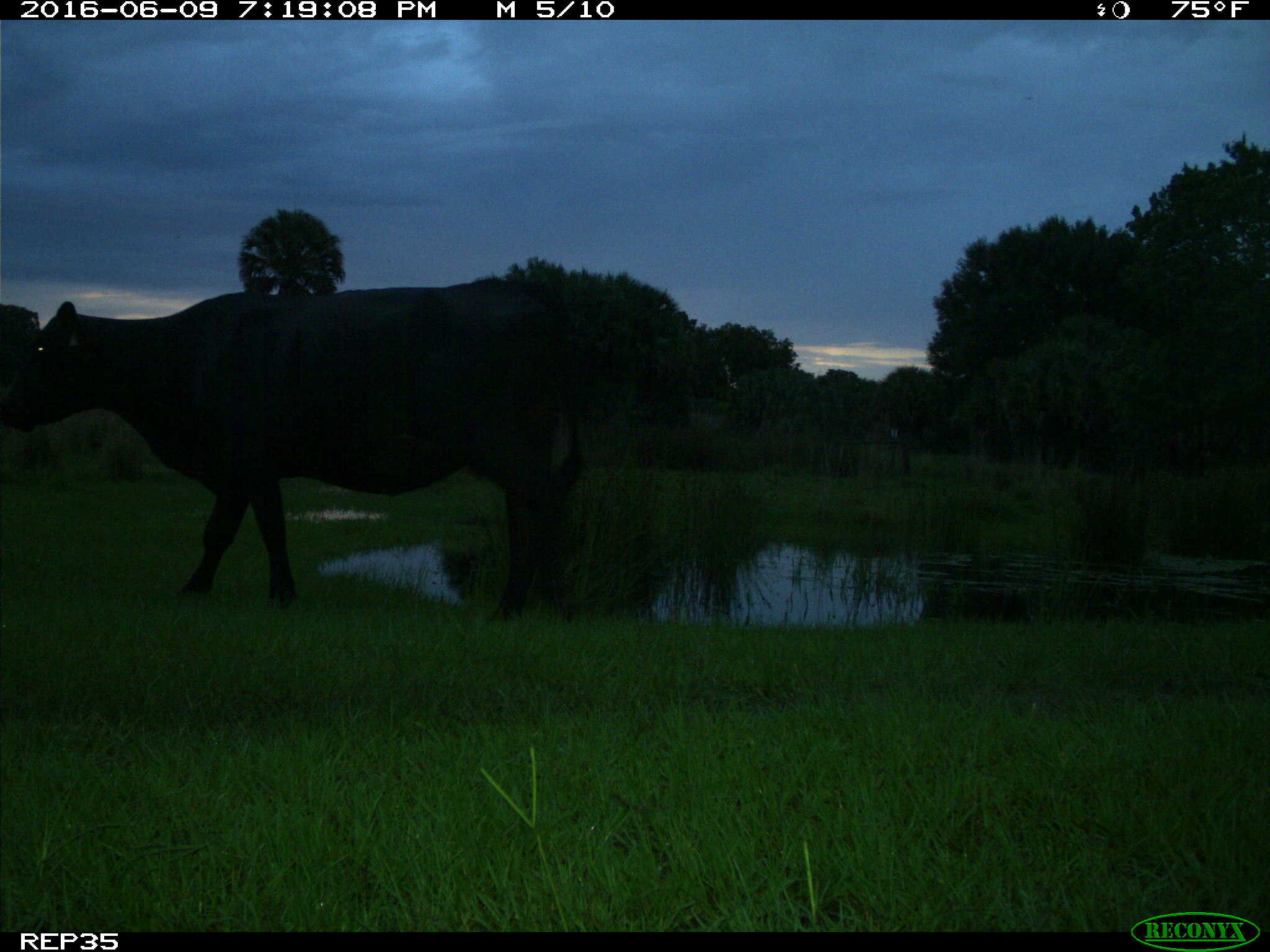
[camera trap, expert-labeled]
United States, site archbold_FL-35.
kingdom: Animalia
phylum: Chordata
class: Mammalia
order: Artiodactyla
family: Bovidae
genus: Bos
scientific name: Bos taurus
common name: domestic cow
Bos taurus (domestic cow).